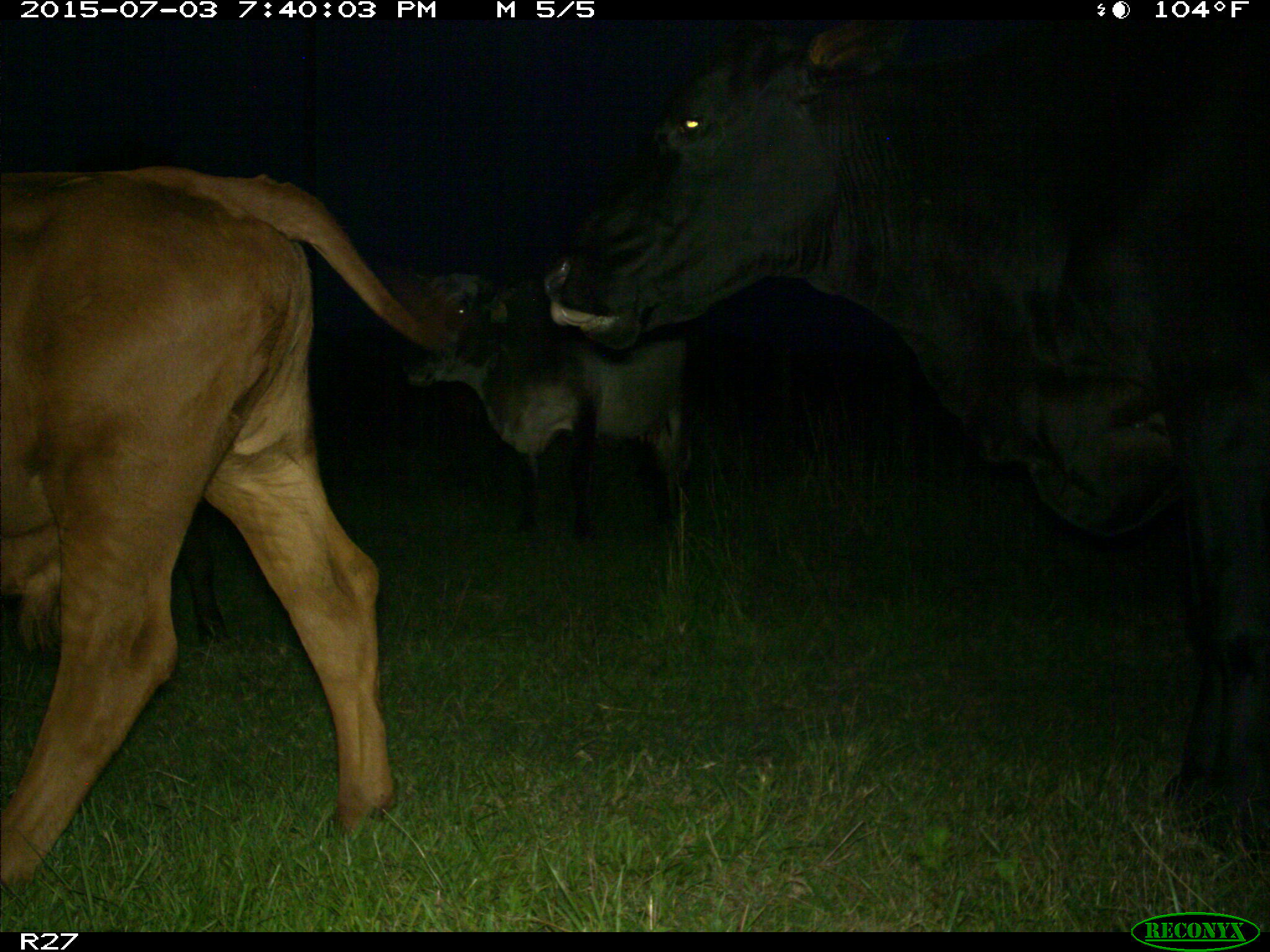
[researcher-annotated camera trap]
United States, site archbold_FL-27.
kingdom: Animalia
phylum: Chordata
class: Mammalia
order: Artiodactyla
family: Bovidae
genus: Bos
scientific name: Bos taurus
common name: domestic cow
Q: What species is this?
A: Bos taurus (domestic cow).